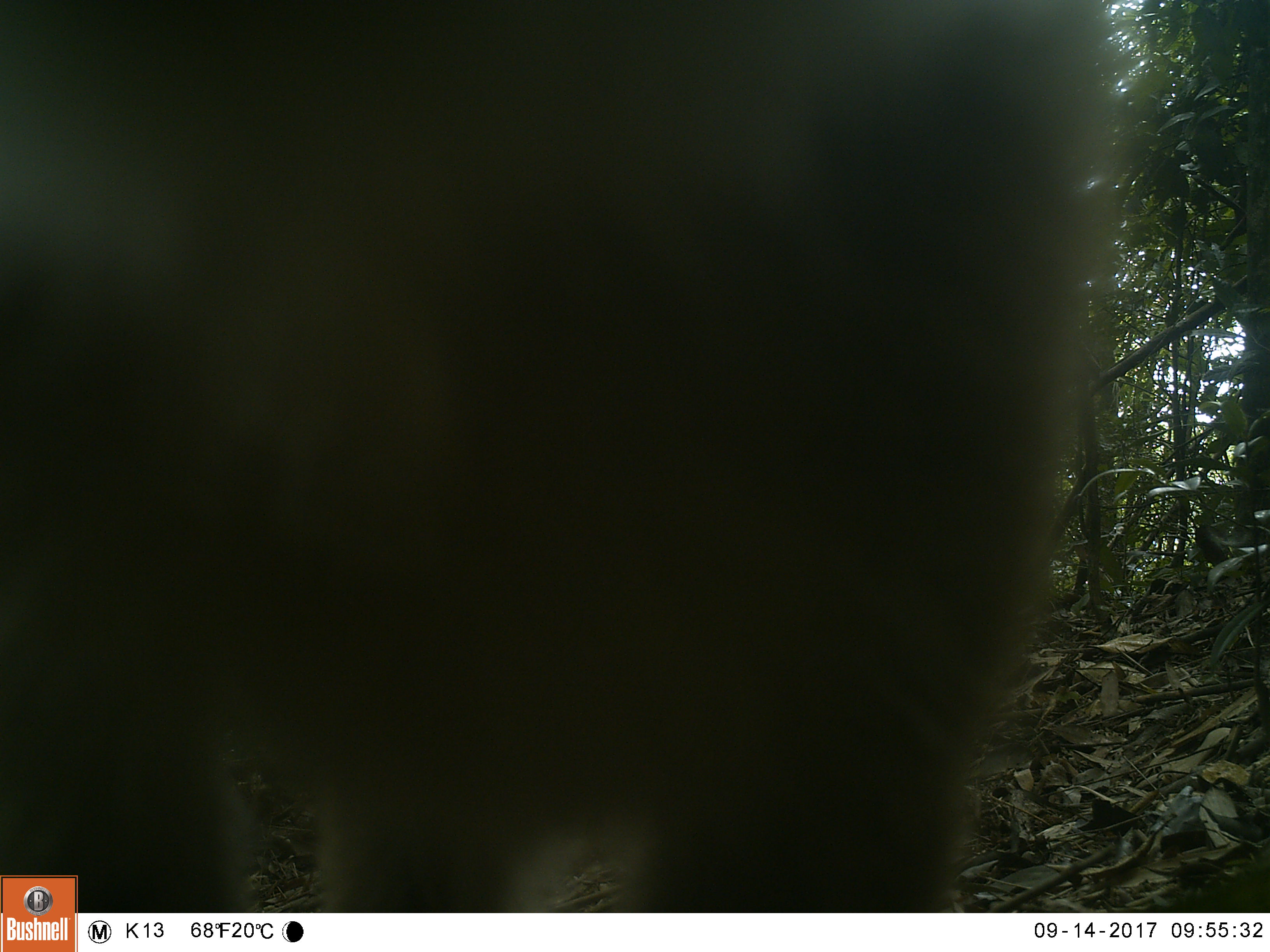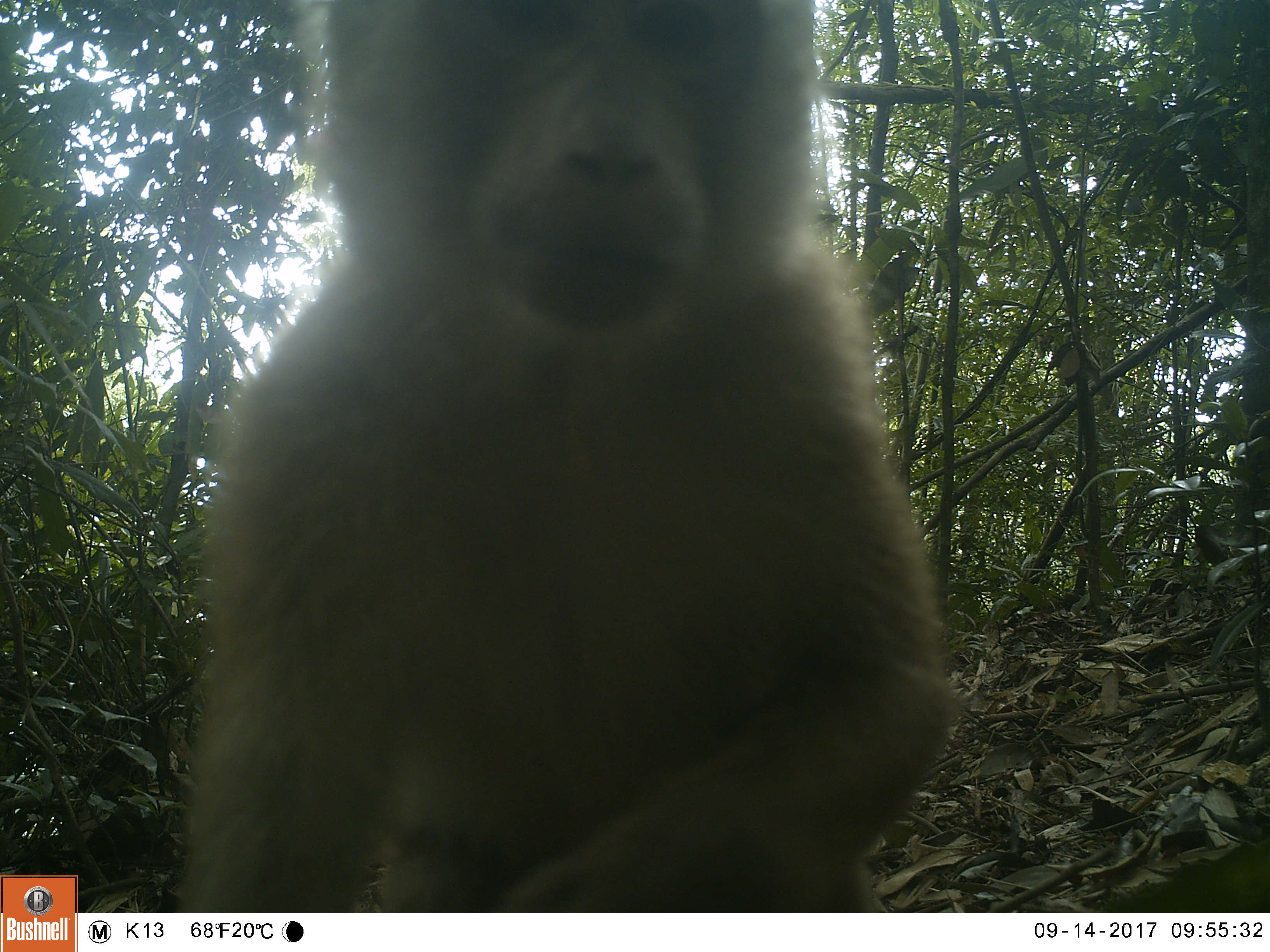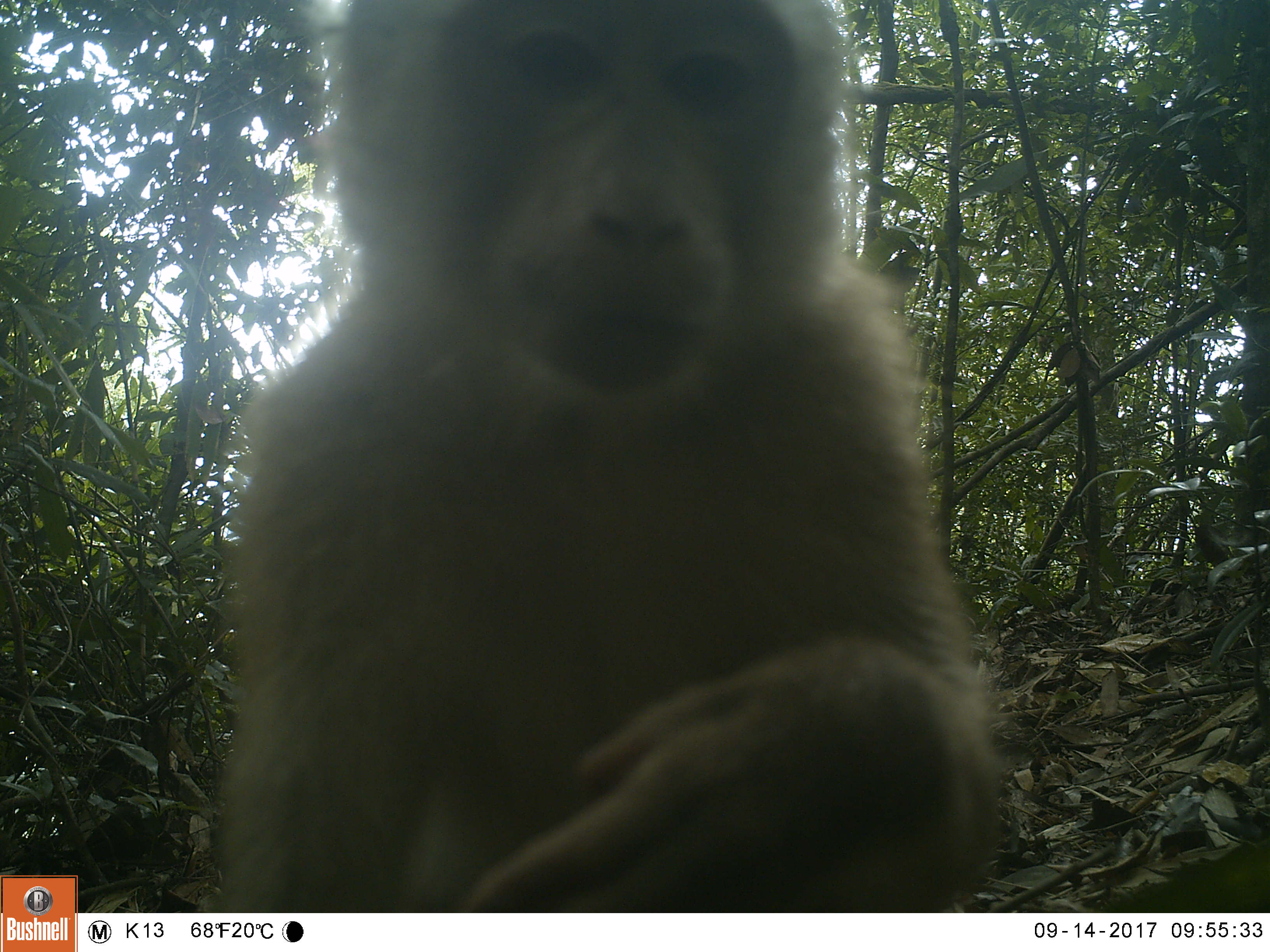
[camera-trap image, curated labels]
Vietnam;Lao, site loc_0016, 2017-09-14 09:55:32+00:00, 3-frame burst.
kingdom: Animalia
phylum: Chordata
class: Mammalia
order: Primates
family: Cercopithecidae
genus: Macaca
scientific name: Macaca nemestrina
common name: pig-tailed macaque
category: pig tailed macaque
Pig tailed macaque (pig-tailed macaque) (Macaca nemestrina). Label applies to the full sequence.